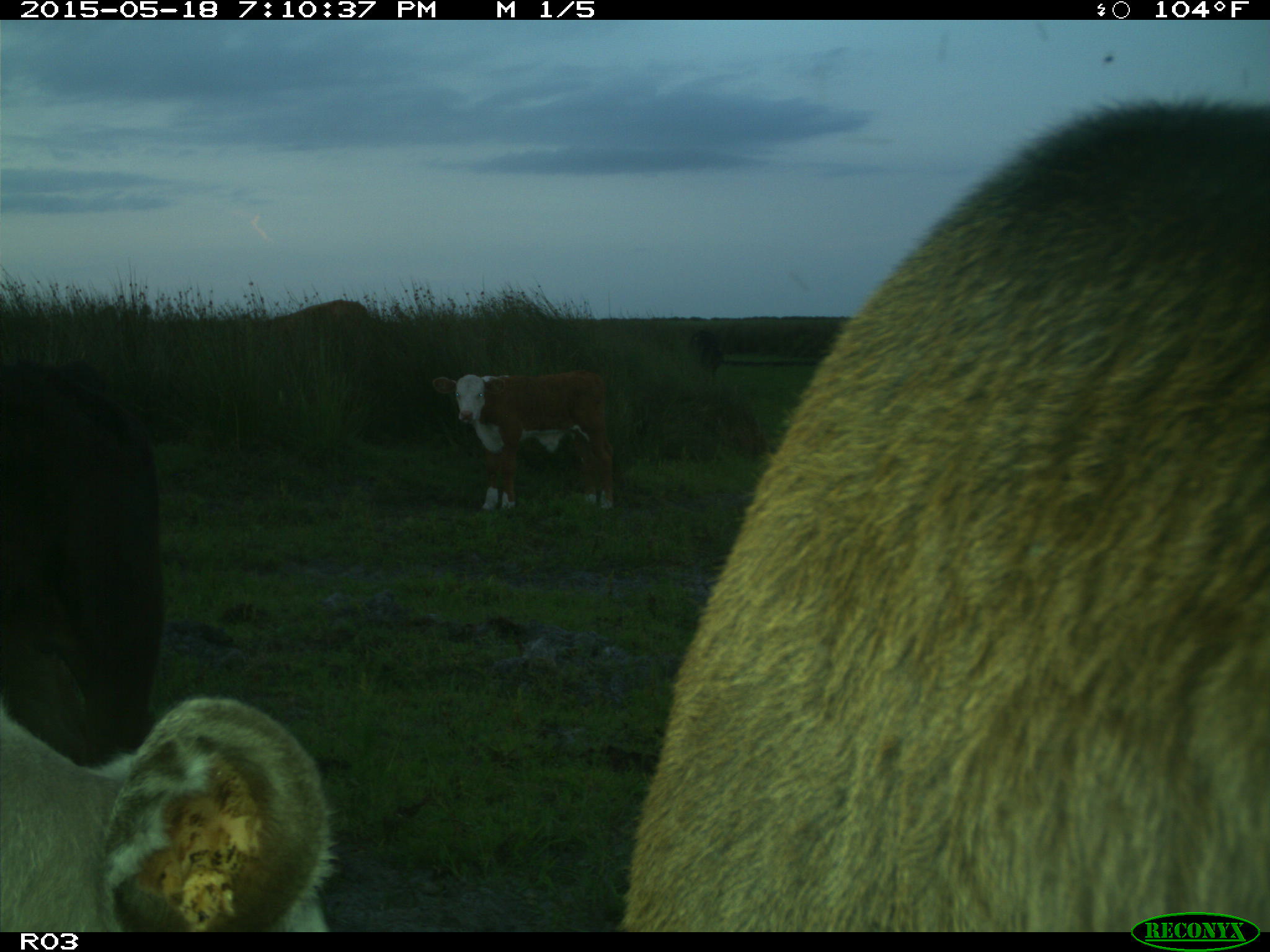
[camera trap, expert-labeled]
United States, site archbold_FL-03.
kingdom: Animalia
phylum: Chordata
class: Mammalia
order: Artiodactyla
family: Bovidae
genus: Bos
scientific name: Bos taurus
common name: domestic cow